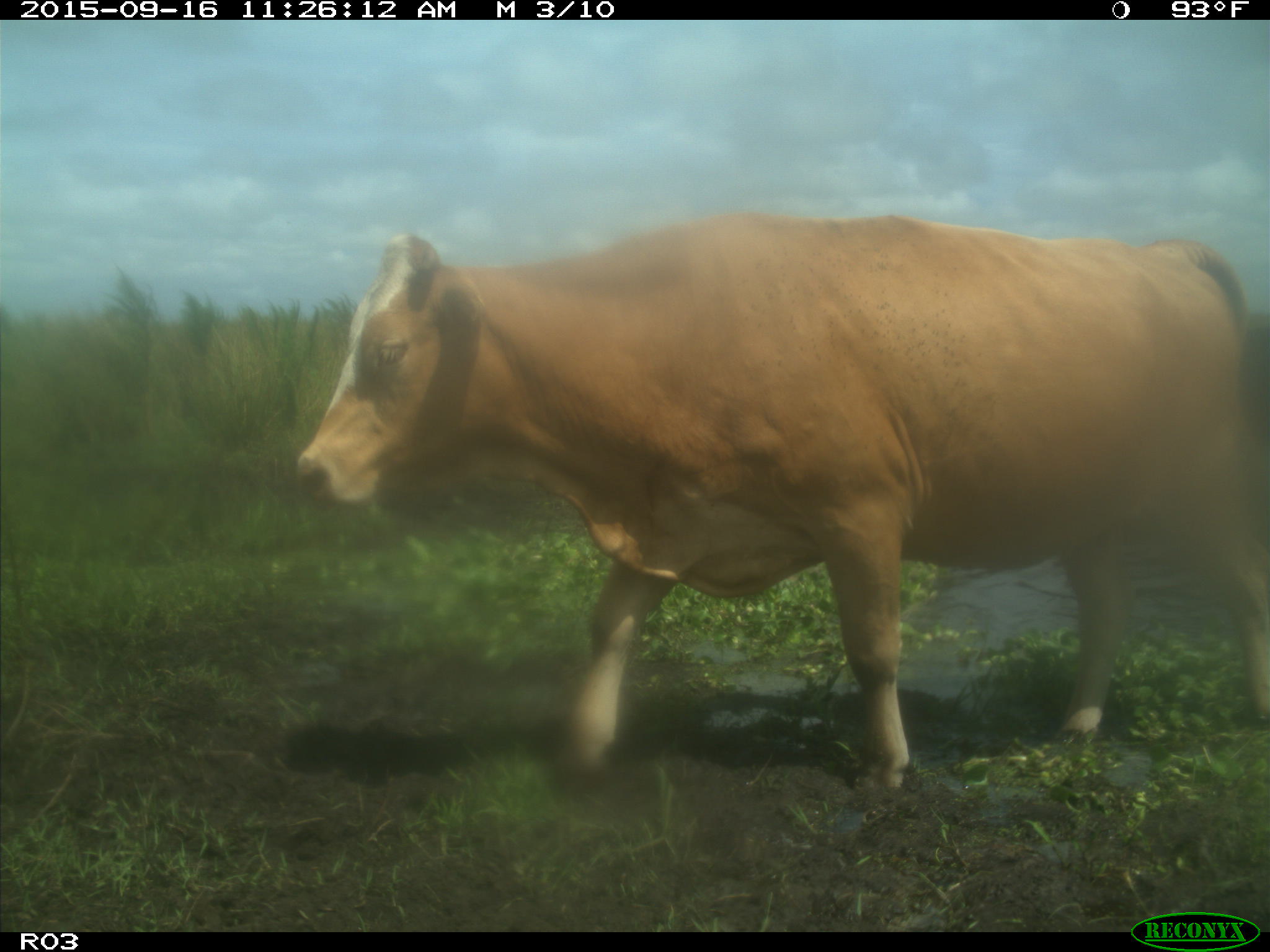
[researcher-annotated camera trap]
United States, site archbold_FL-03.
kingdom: Animalia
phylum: Chordata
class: Mammalia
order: Artiodactyla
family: Bovidae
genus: Bos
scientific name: Bos taurus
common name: domestic cow